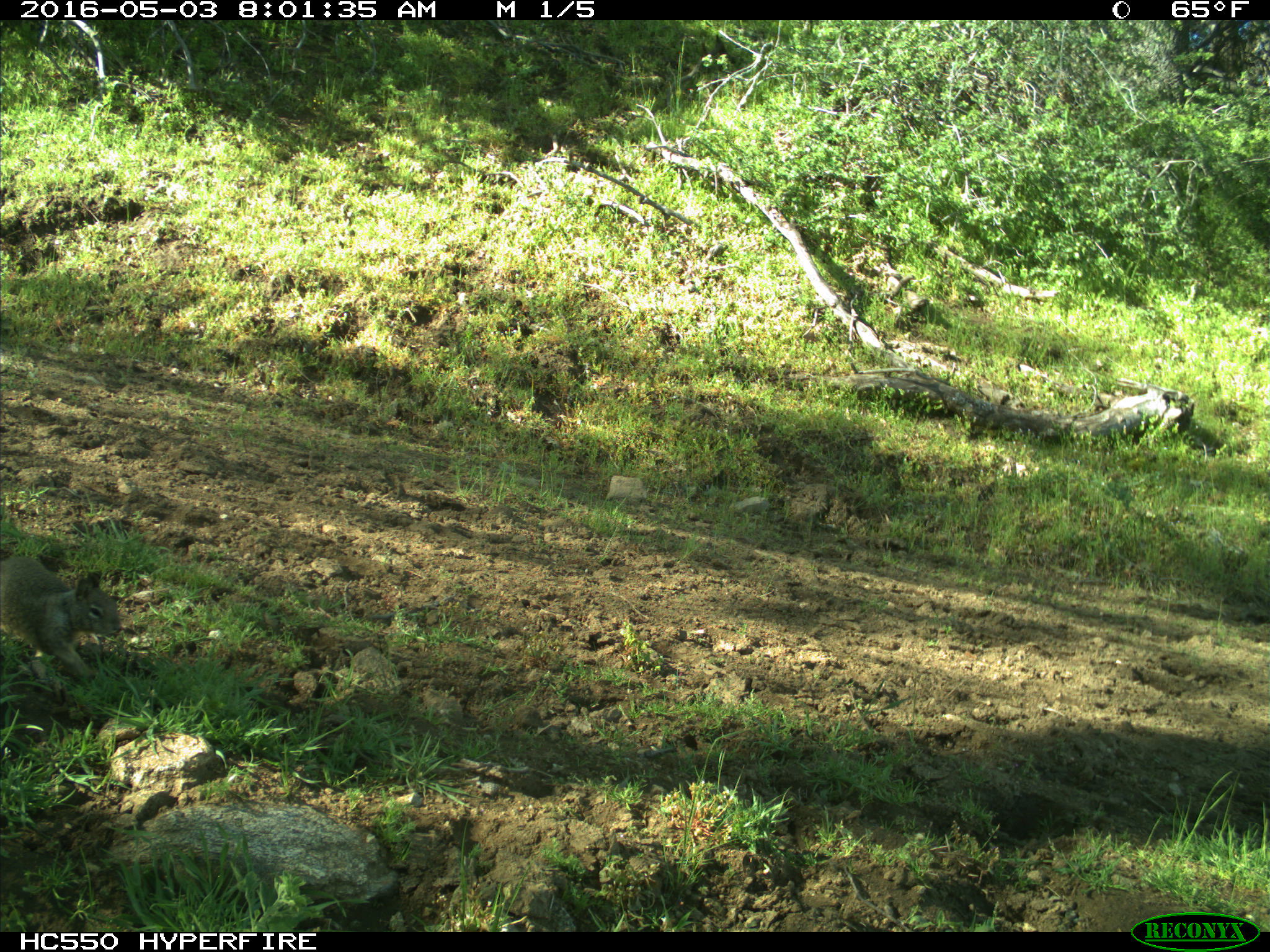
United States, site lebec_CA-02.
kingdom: Animalia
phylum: Chordata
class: Mammalia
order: Rodentia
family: Sciuridae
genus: Otospermophilus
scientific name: Otospermophilus beecheyi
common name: california ground squirrel